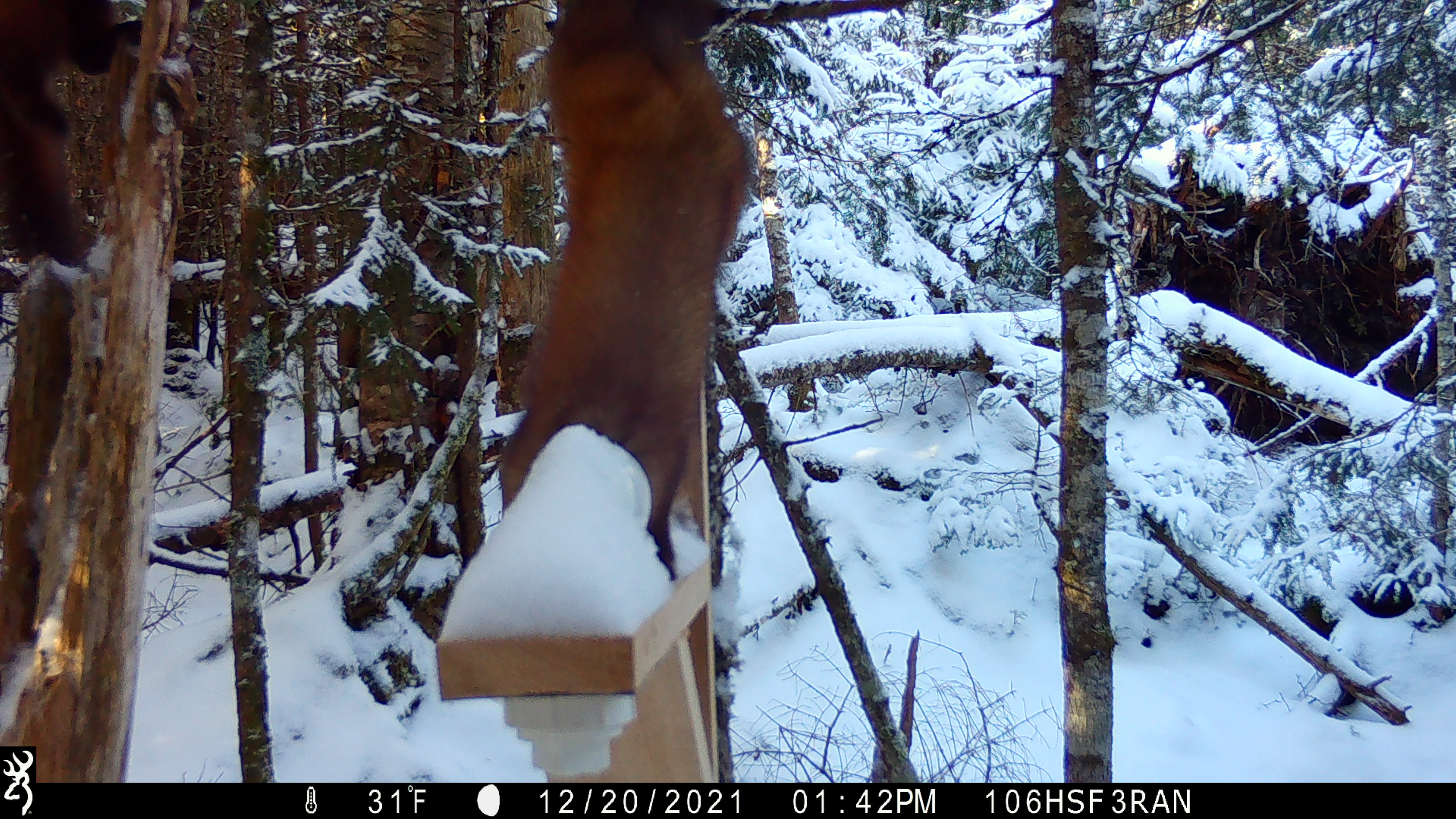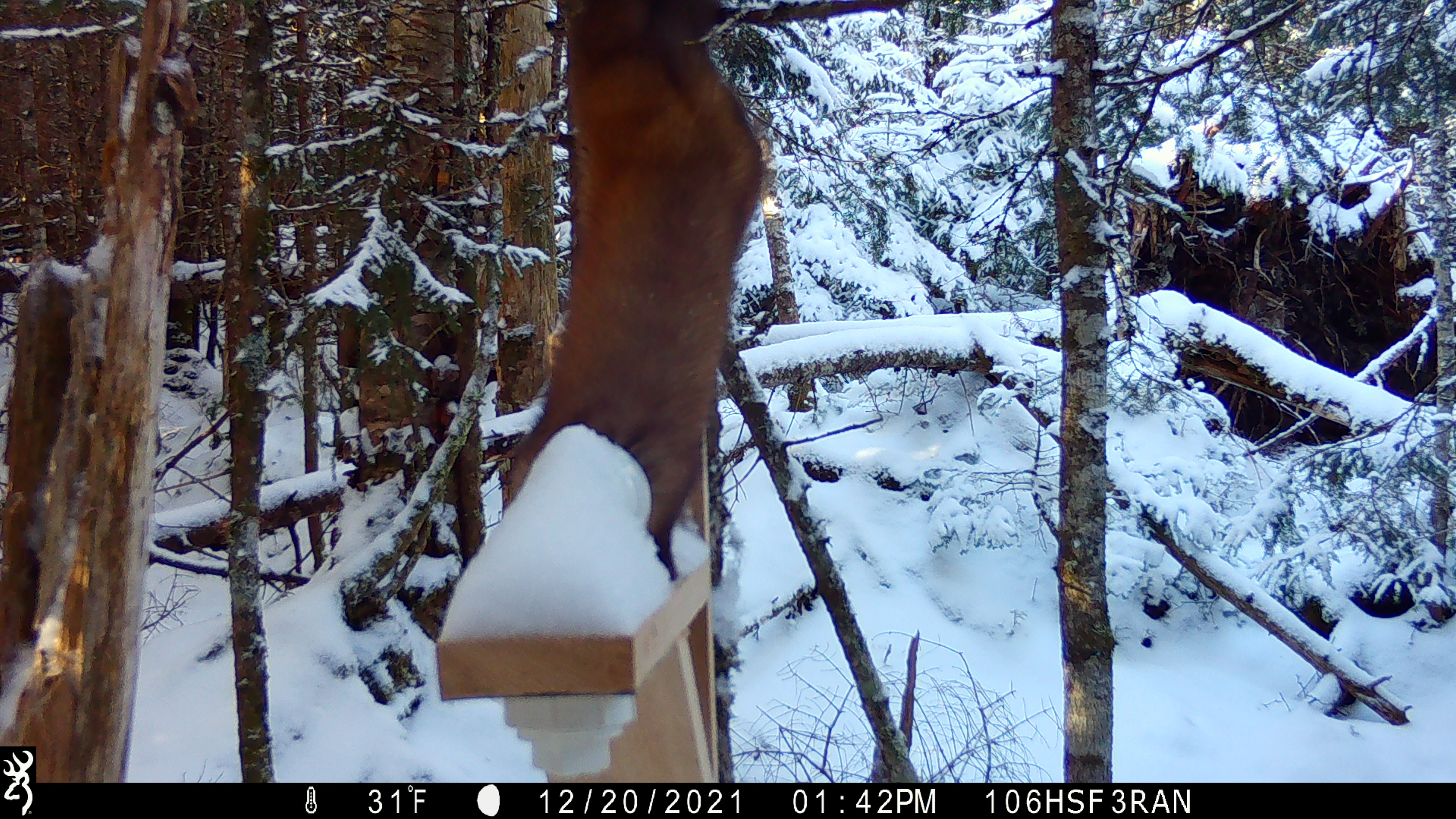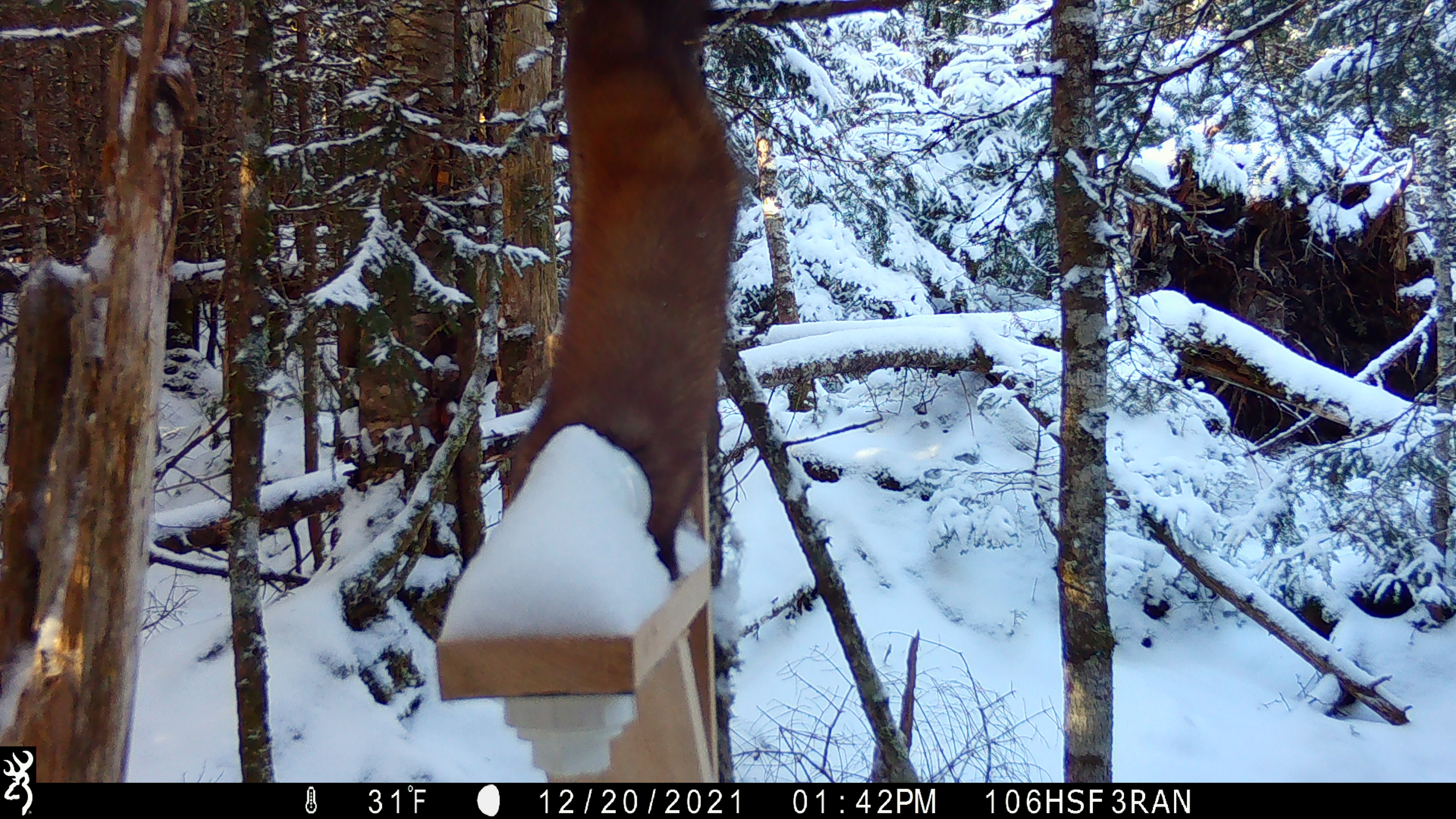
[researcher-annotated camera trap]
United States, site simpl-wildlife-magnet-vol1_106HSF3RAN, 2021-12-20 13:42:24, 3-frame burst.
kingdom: Animalia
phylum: Chordata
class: Mammalia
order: Carnivora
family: Mustelidae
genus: Martes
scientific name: Martes americana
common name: american marten